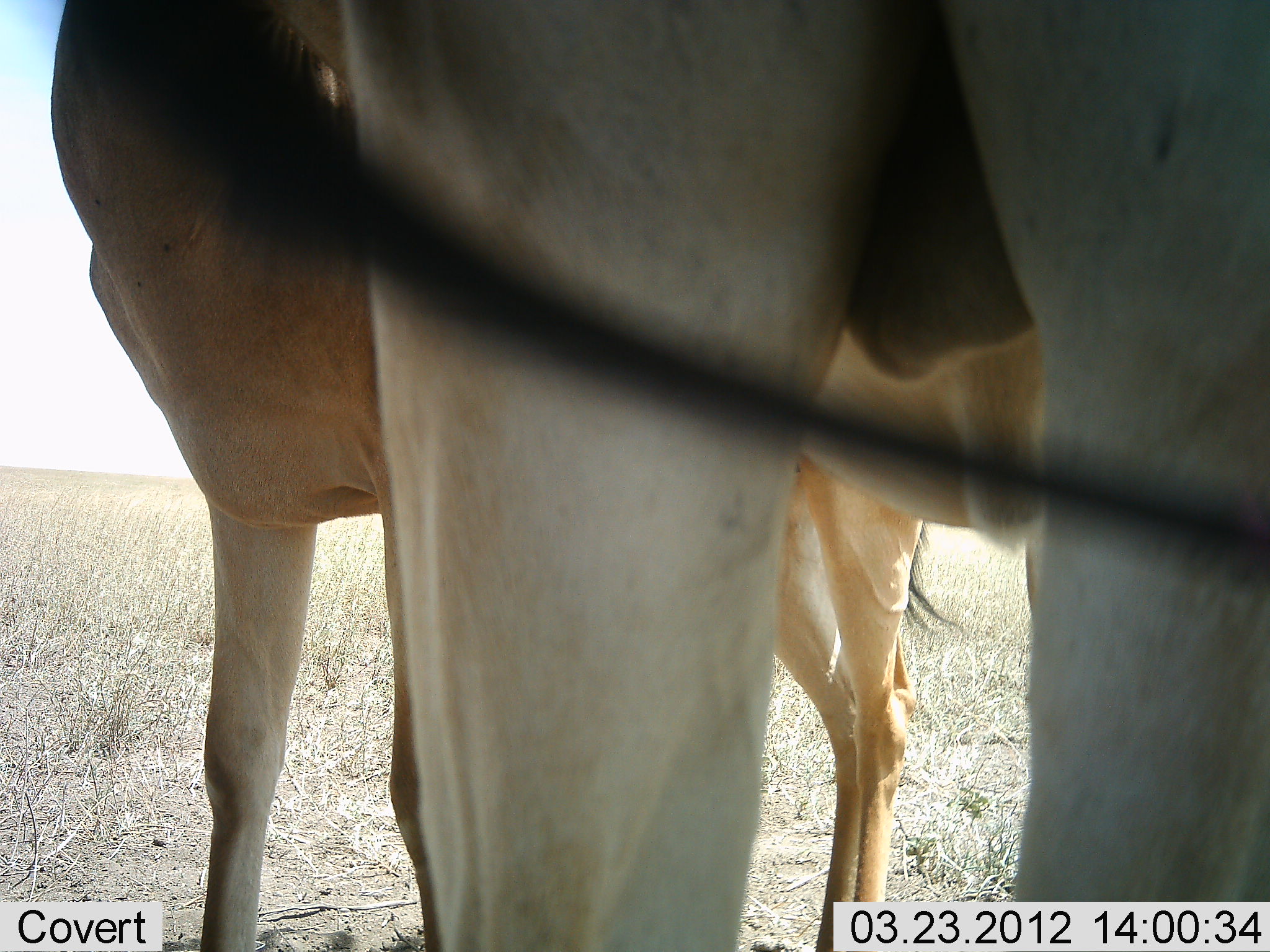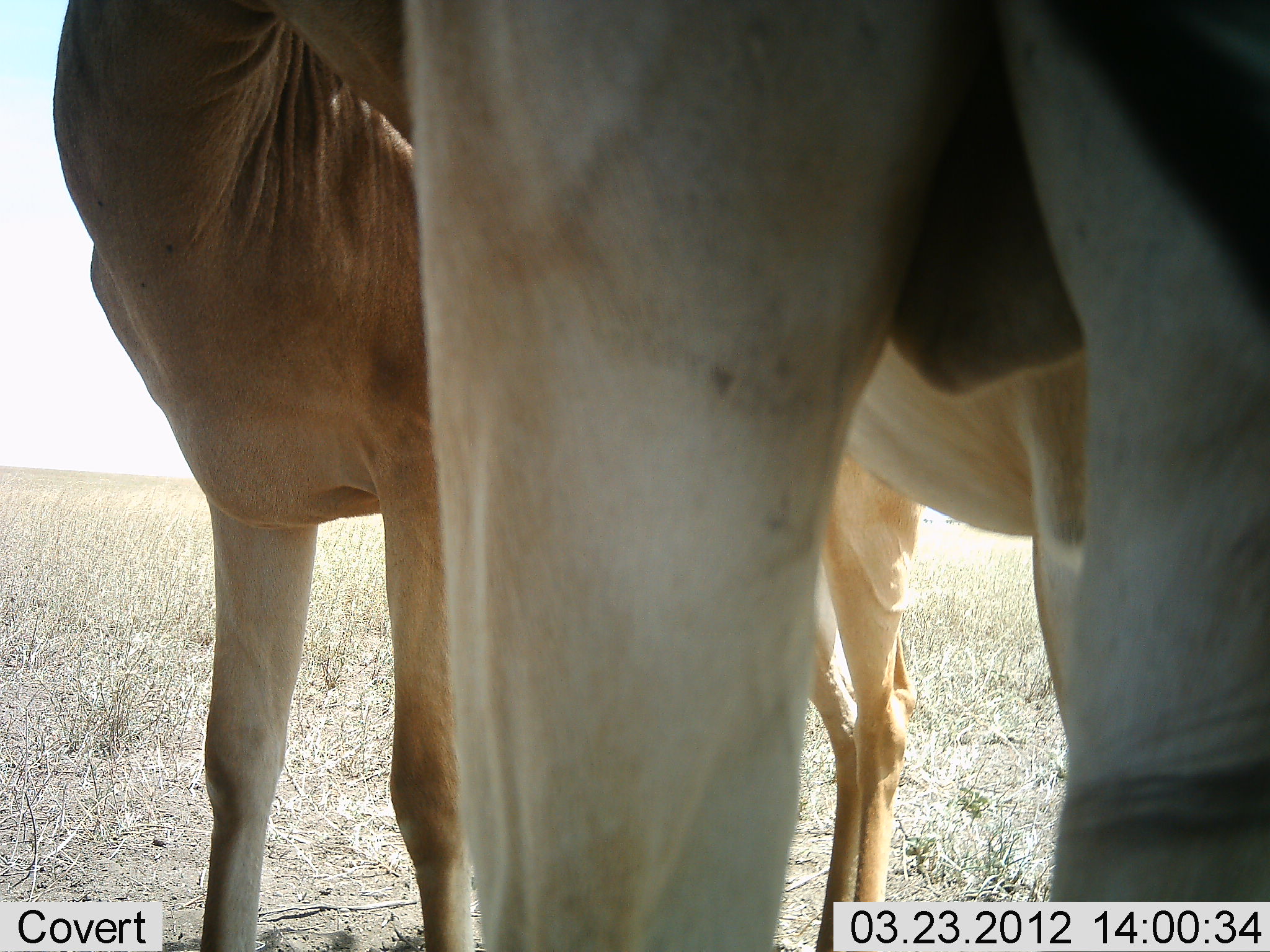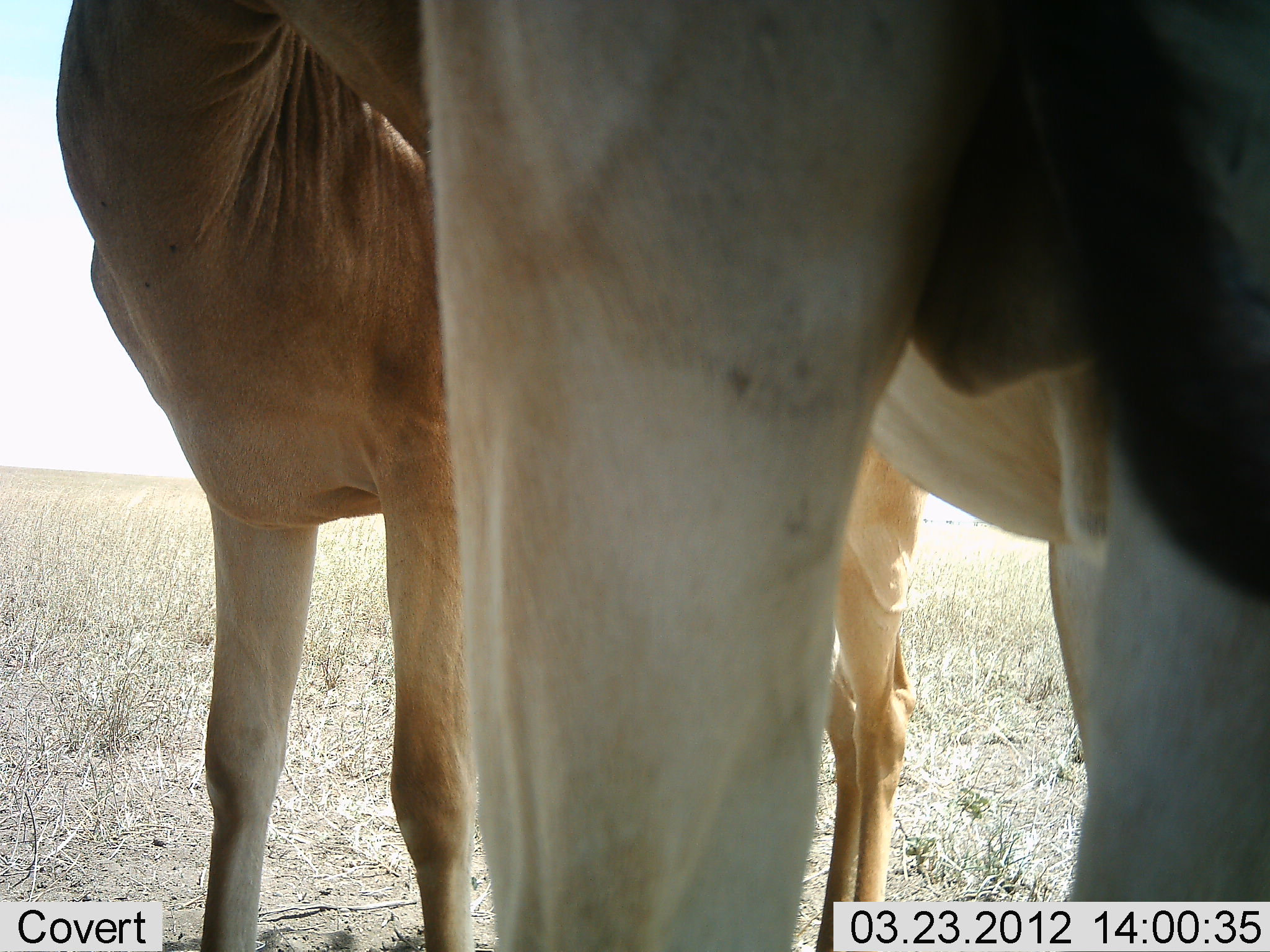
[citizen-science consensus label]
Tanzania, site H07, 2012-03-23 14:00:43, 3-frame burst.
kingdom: Animalia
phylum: Chordata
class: Mammalia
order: Artiodactyla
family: Bovidae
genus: Alcelaphus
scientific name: Alcelaphus buselaphus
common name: hartebeest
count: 2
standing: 100%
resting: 6%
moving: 0%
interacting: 0%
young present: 0%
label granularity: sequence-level